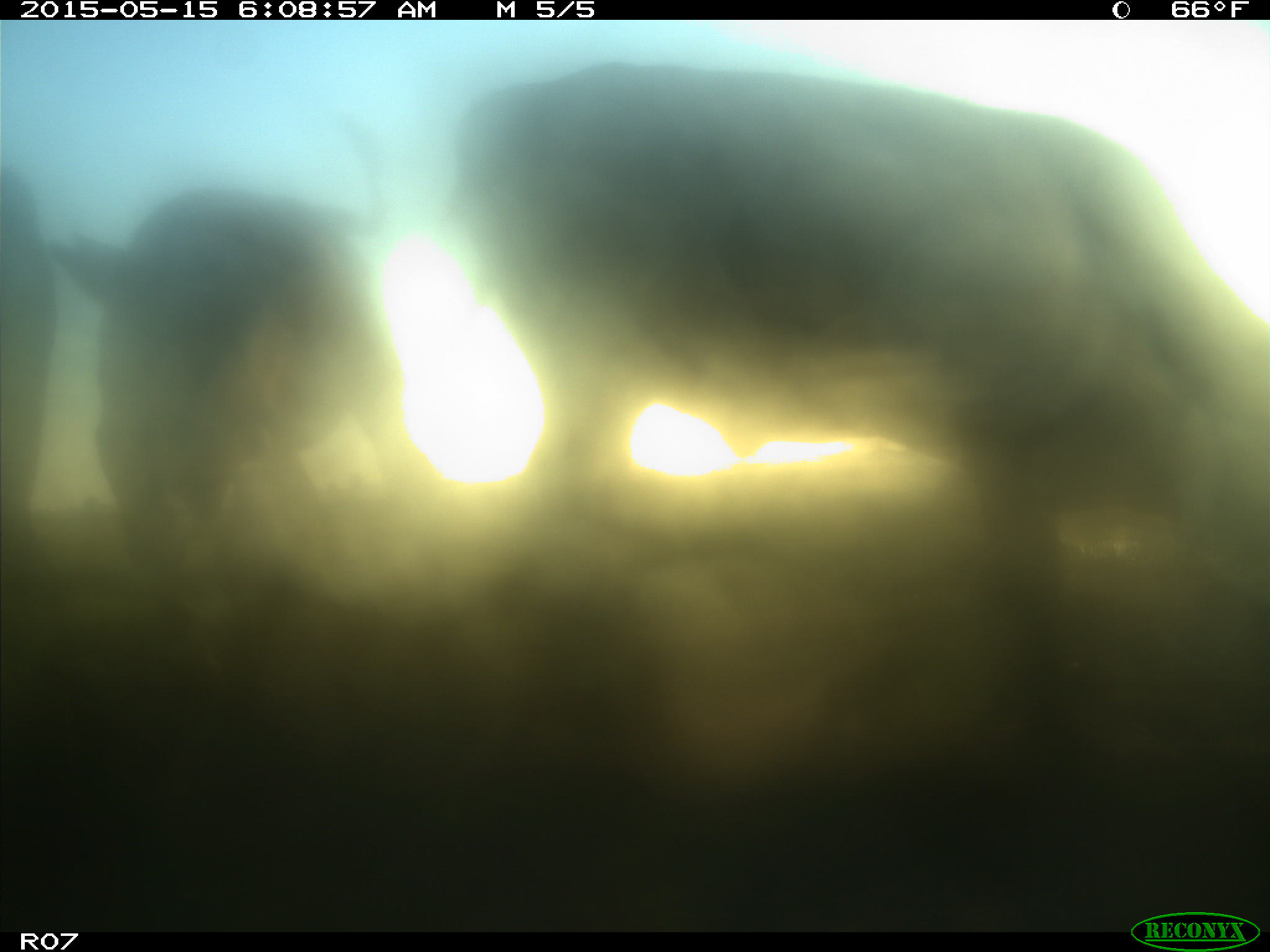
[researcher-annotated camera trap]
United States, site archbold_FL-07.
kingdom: Animalia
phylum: Chordata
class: Mammalia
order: Artiodactyla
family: Bovidae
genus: Bos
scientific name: Bos taurus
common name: domestic cow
Bos taurus (domestic cow).